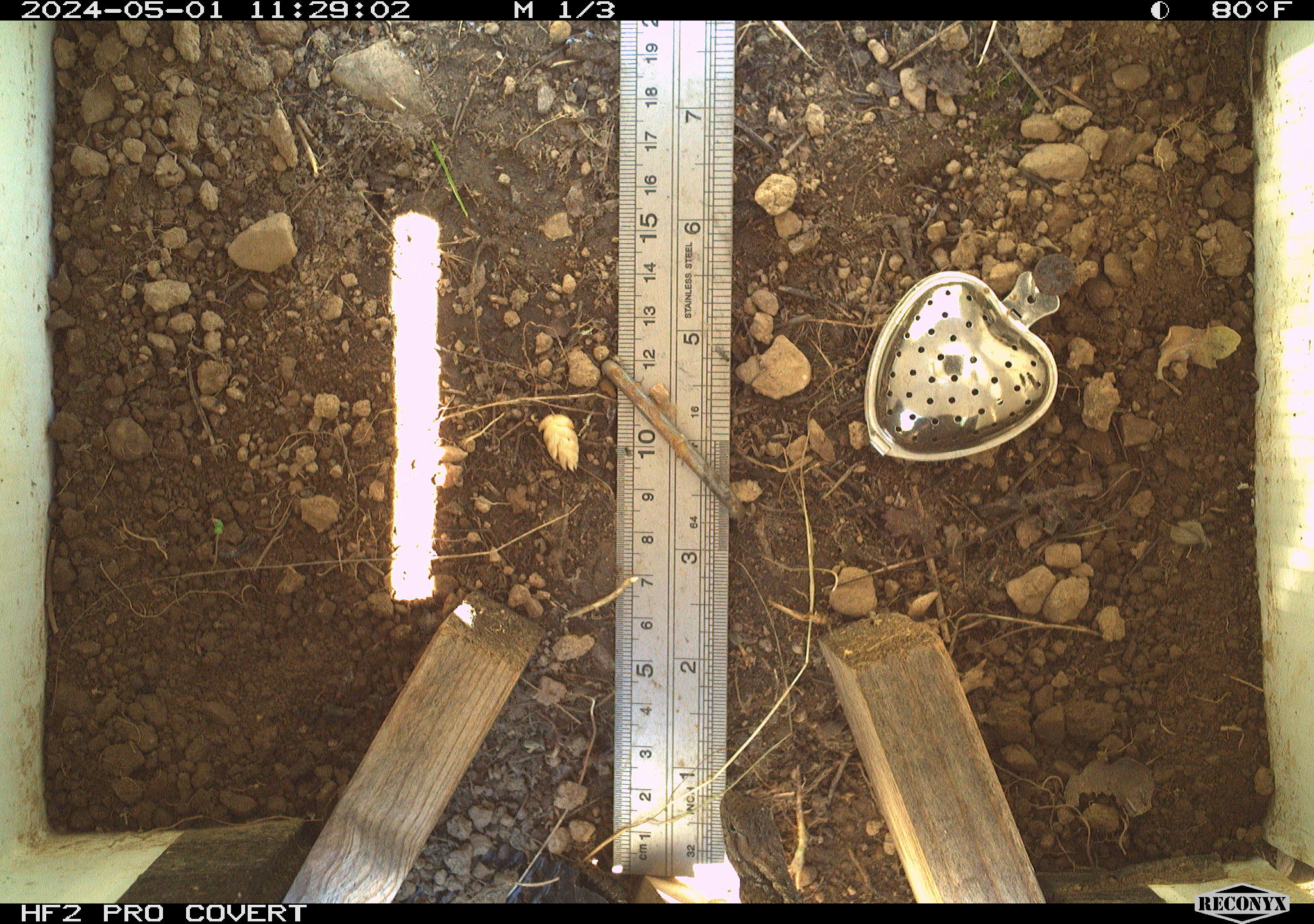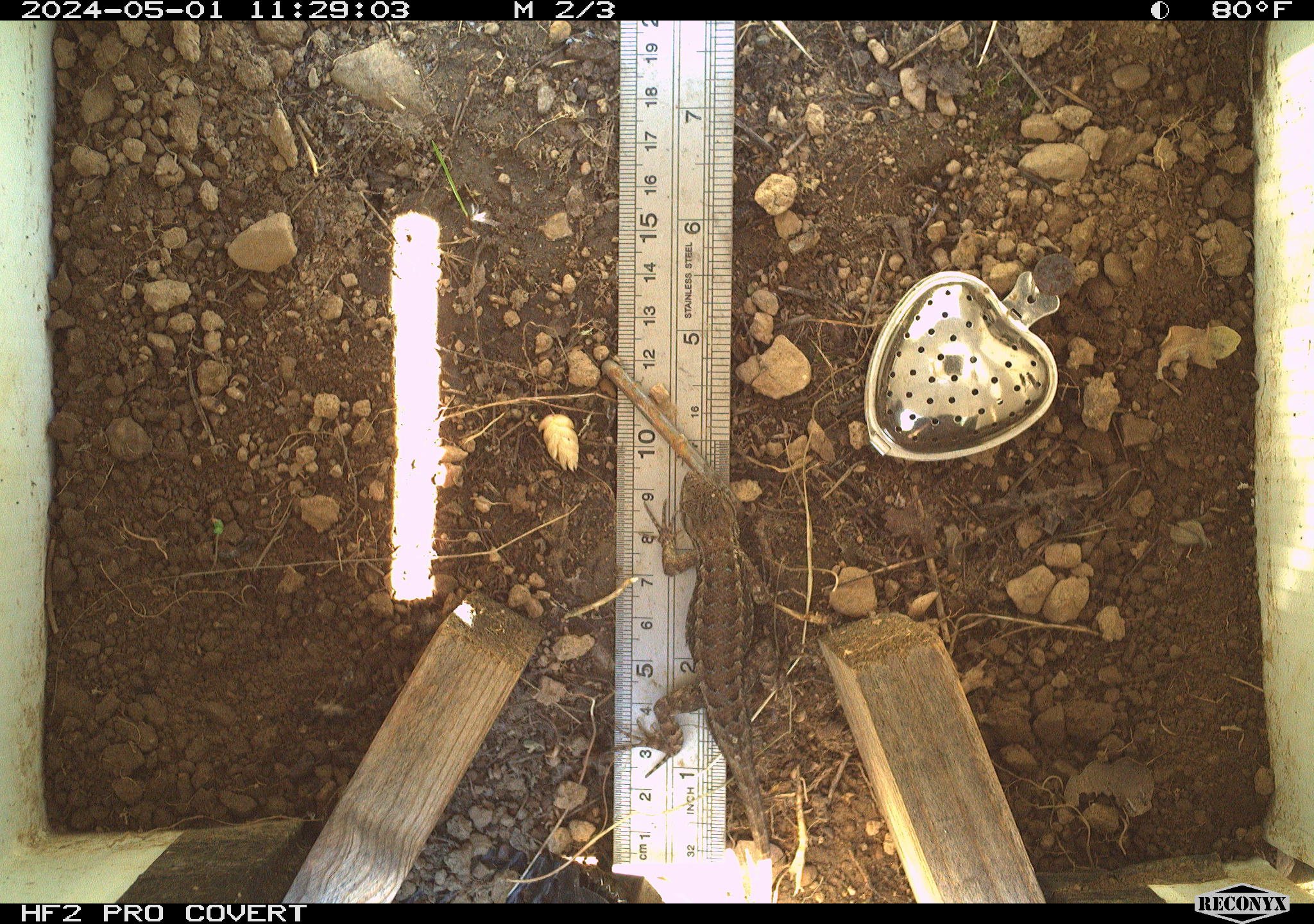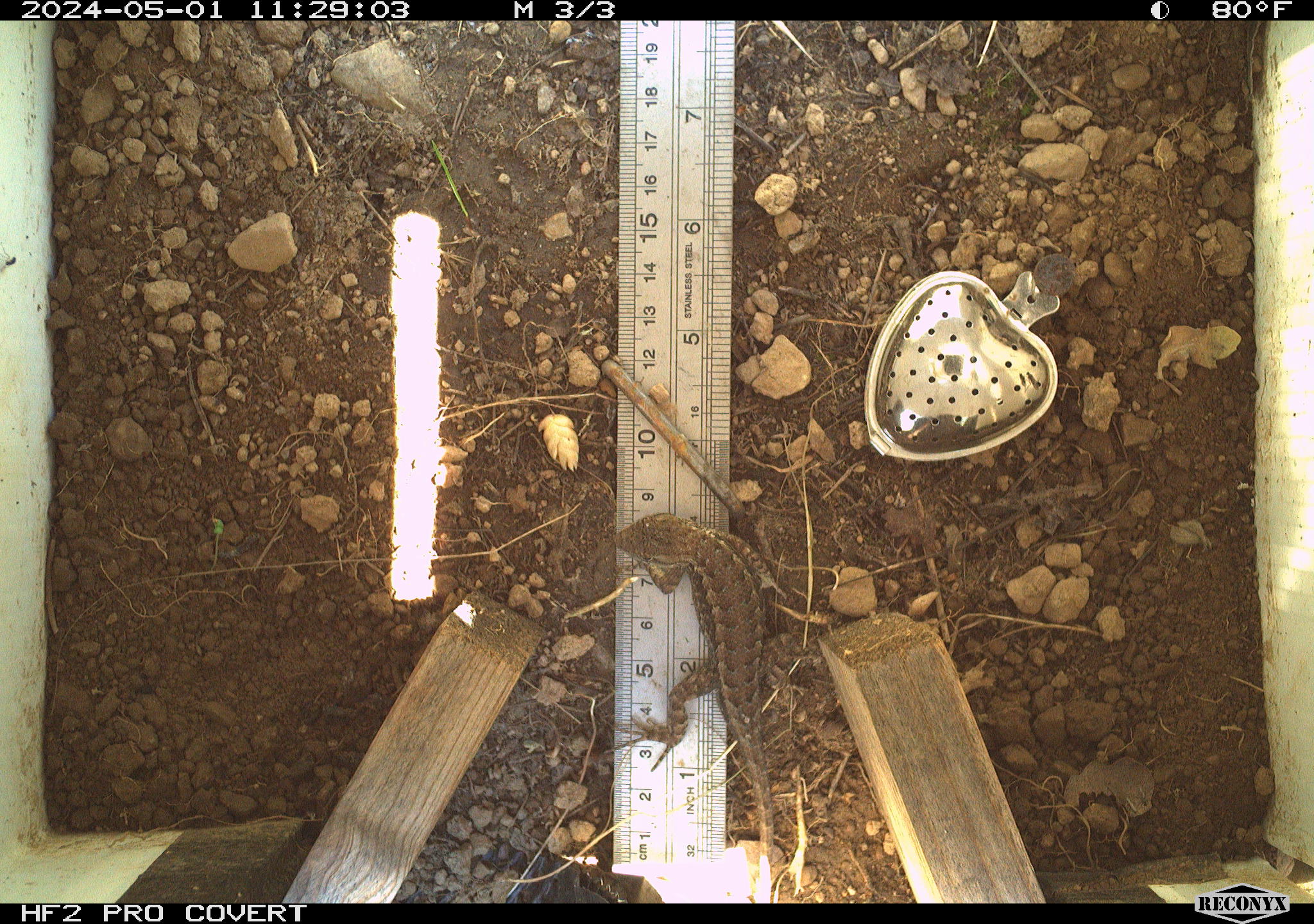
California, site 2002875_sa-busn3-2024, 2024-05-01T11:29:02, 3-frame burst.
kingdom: Animalia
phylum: Chordata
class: Reptilia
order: Squamata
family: Phrynosomatidae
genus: Sceloporus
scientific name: Sceloporus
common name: spiny lizards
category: sceloporus species